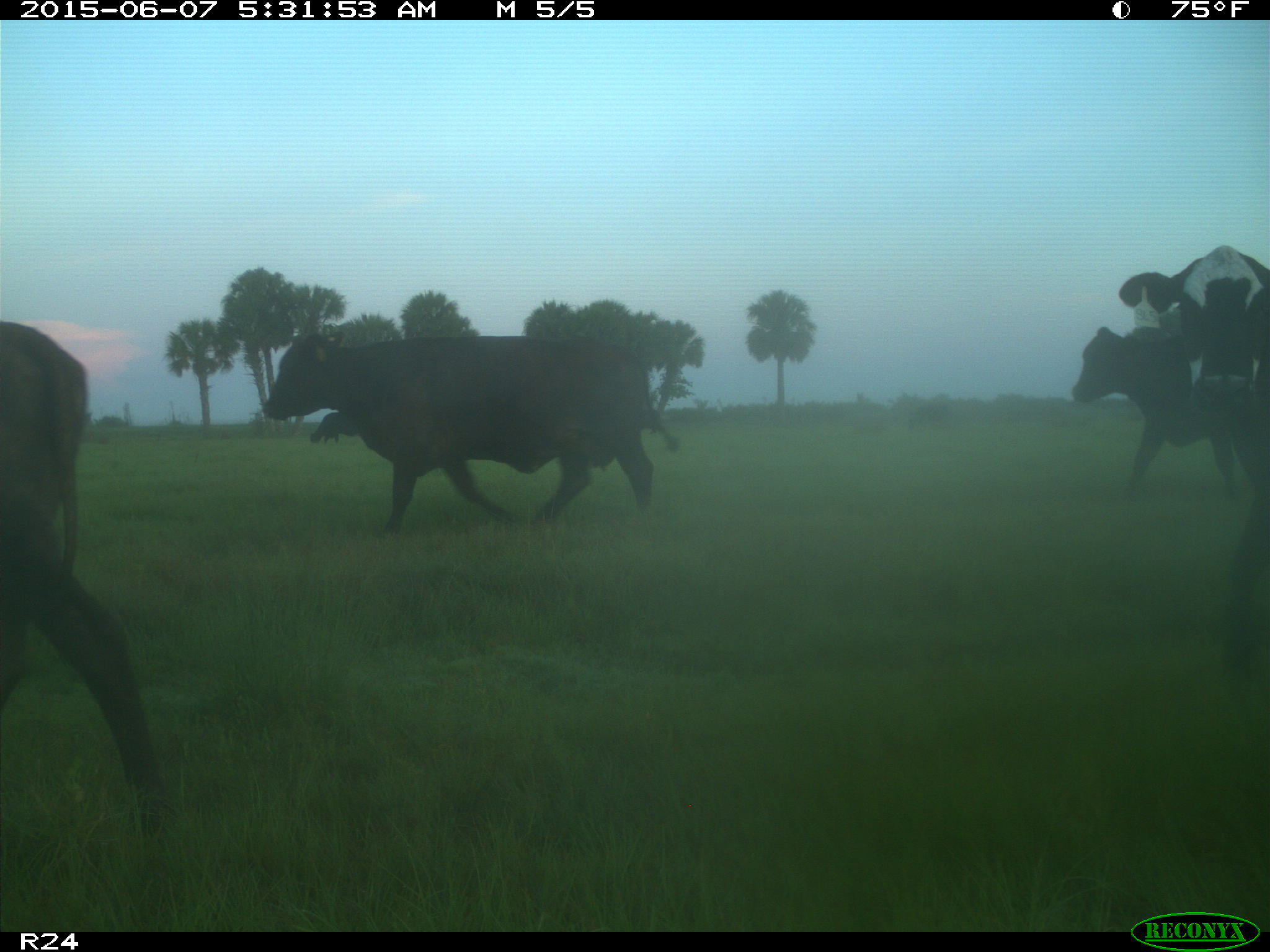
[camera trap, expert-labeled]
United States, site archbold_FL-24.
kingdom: Animalia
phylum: Chordata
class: Mammalia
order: Artiodactyla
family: Bovidae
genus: Bos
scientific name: Bos taurus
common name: domestic cow